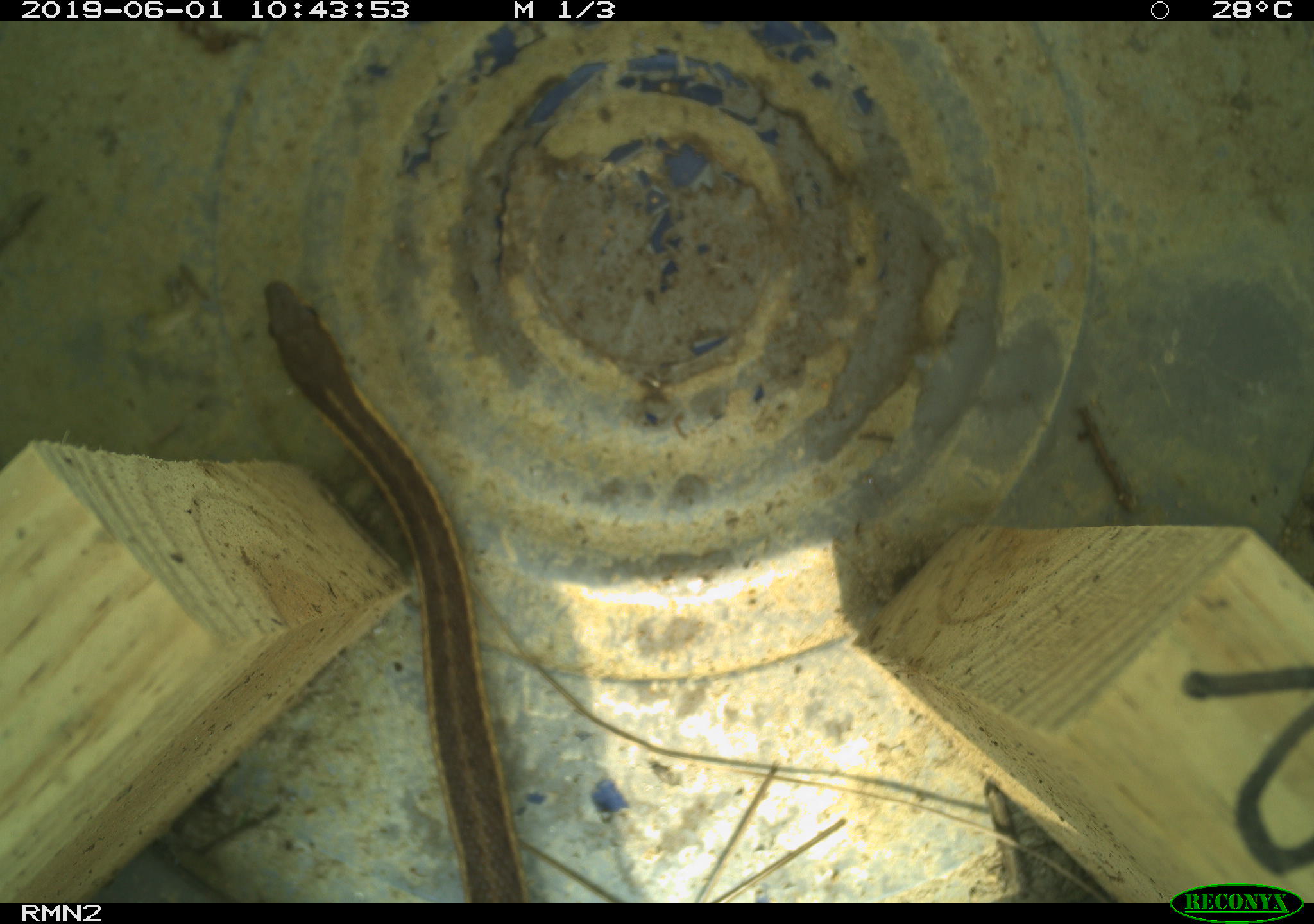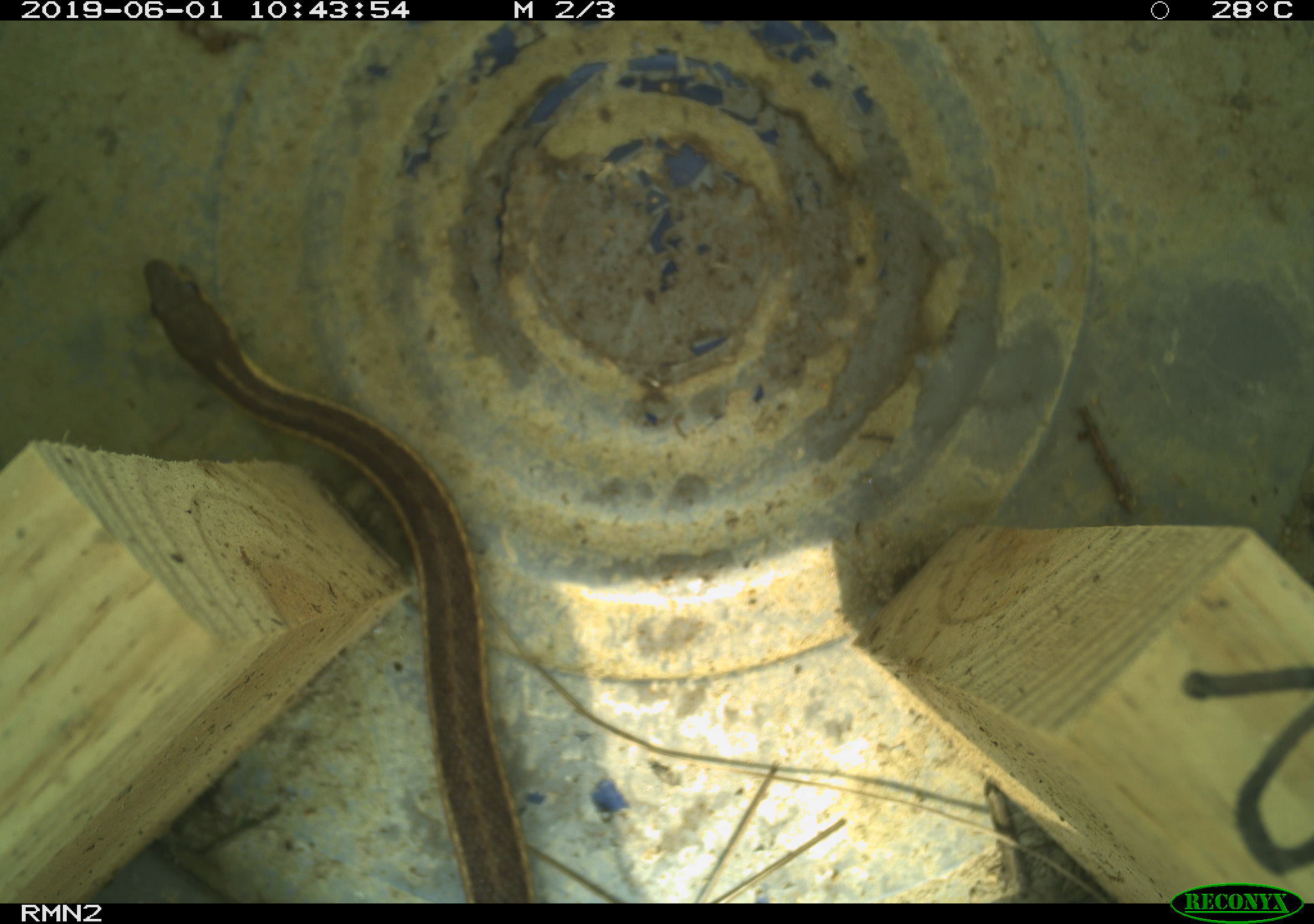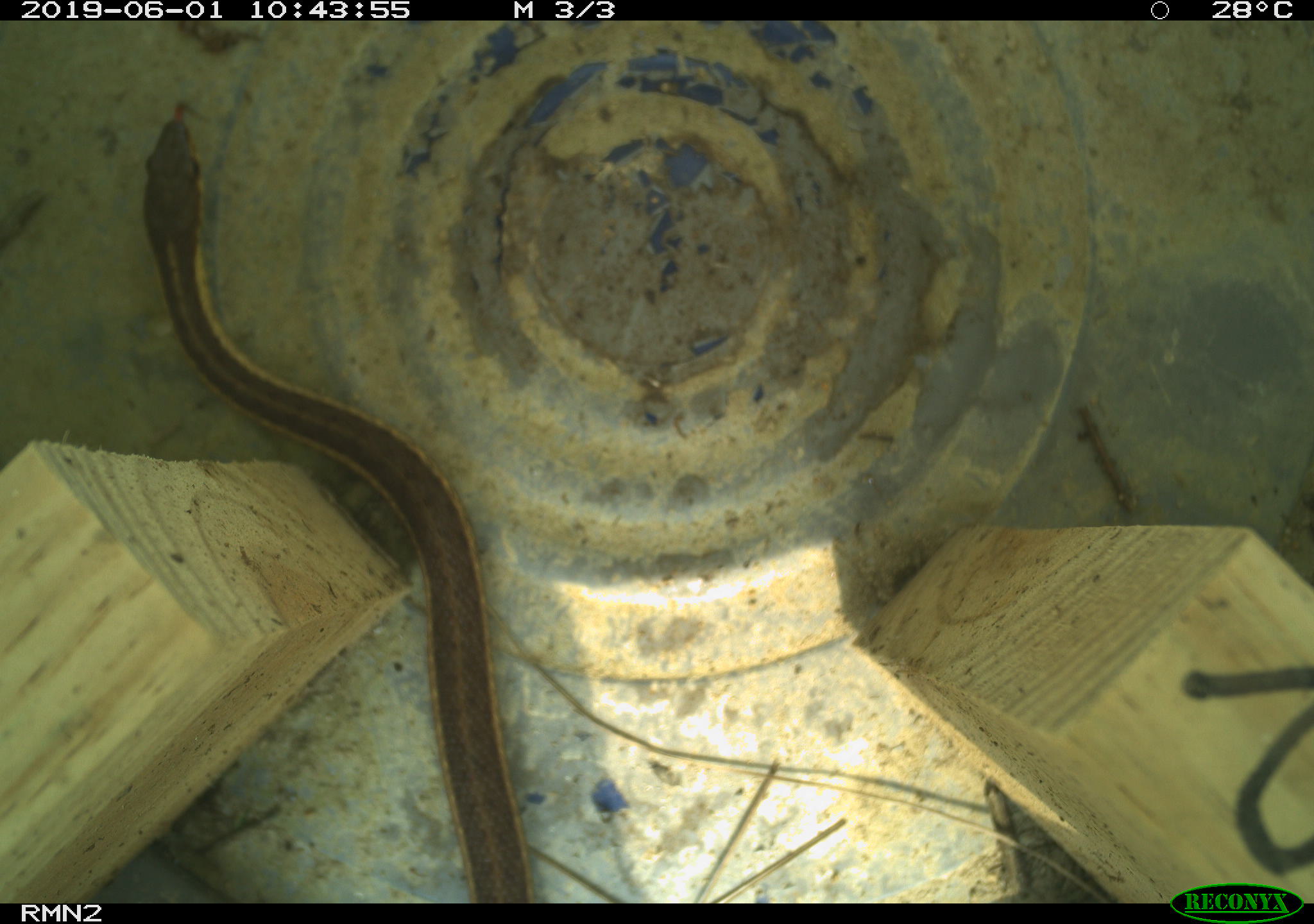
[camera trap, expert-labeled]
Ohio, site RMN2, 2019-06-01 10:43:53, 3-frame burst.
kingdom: Animalia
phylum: Chordata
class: Reptilia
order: Squamata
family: Colubridae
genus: Thamnophis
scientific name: Thamnophis sirtalis sirtalis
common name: eastern gartersnake